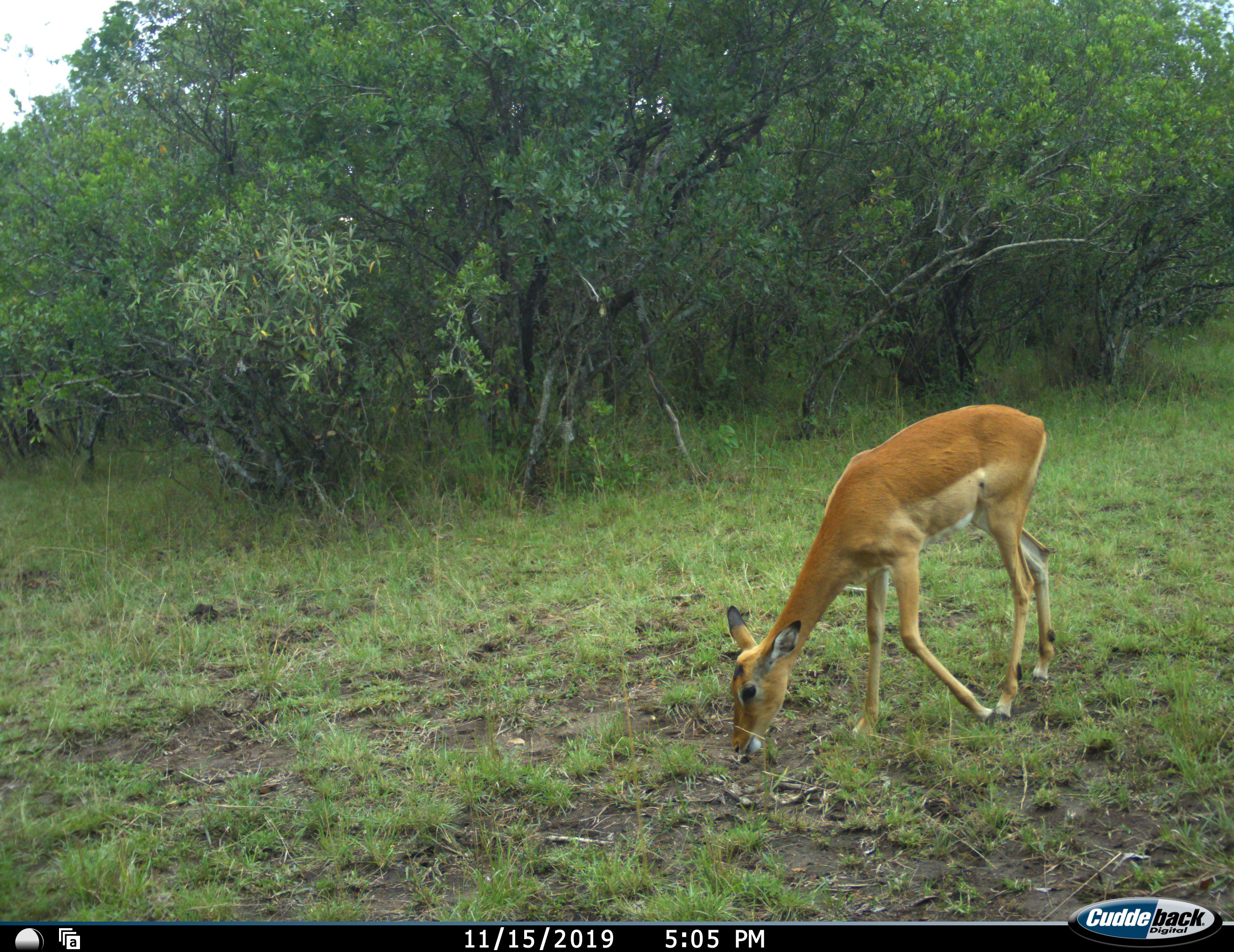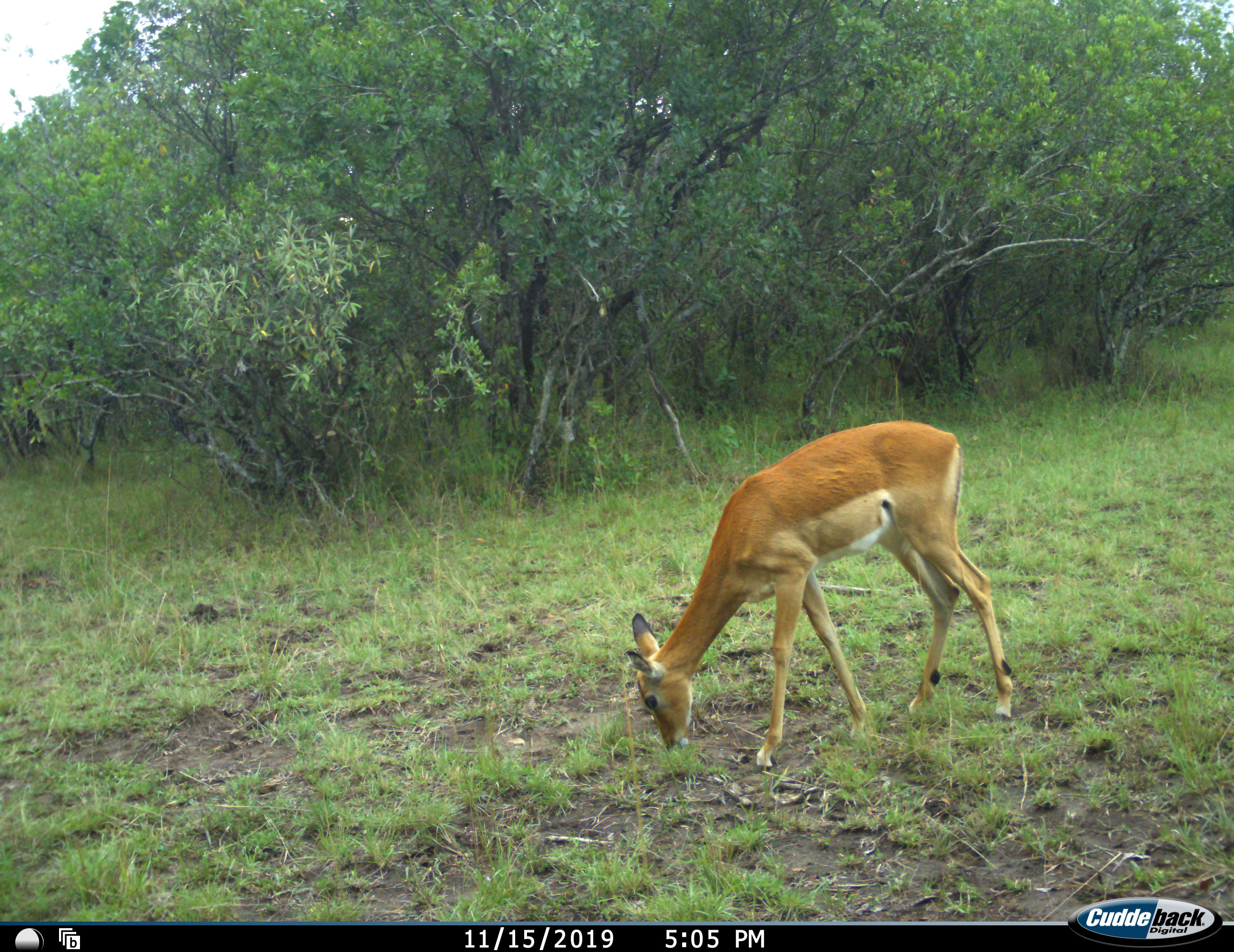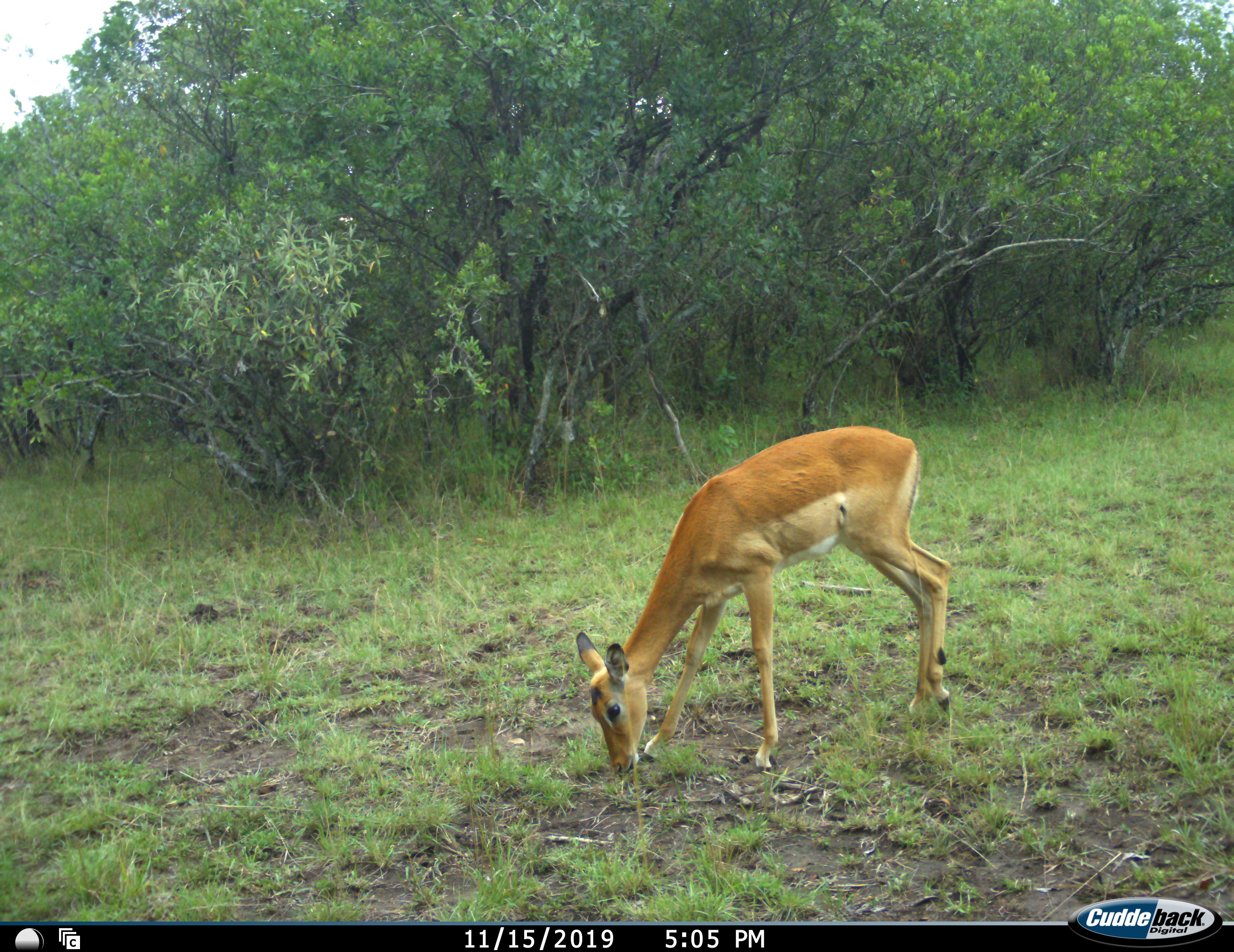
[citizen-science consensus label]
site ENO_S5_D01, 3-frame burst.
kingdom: Animalia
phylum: Chordata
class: Mammalia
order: Artiodactyla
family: Bovidae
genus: Aepyceros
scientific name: Aepyceros melampus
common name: impala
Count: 1.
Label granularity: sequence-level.